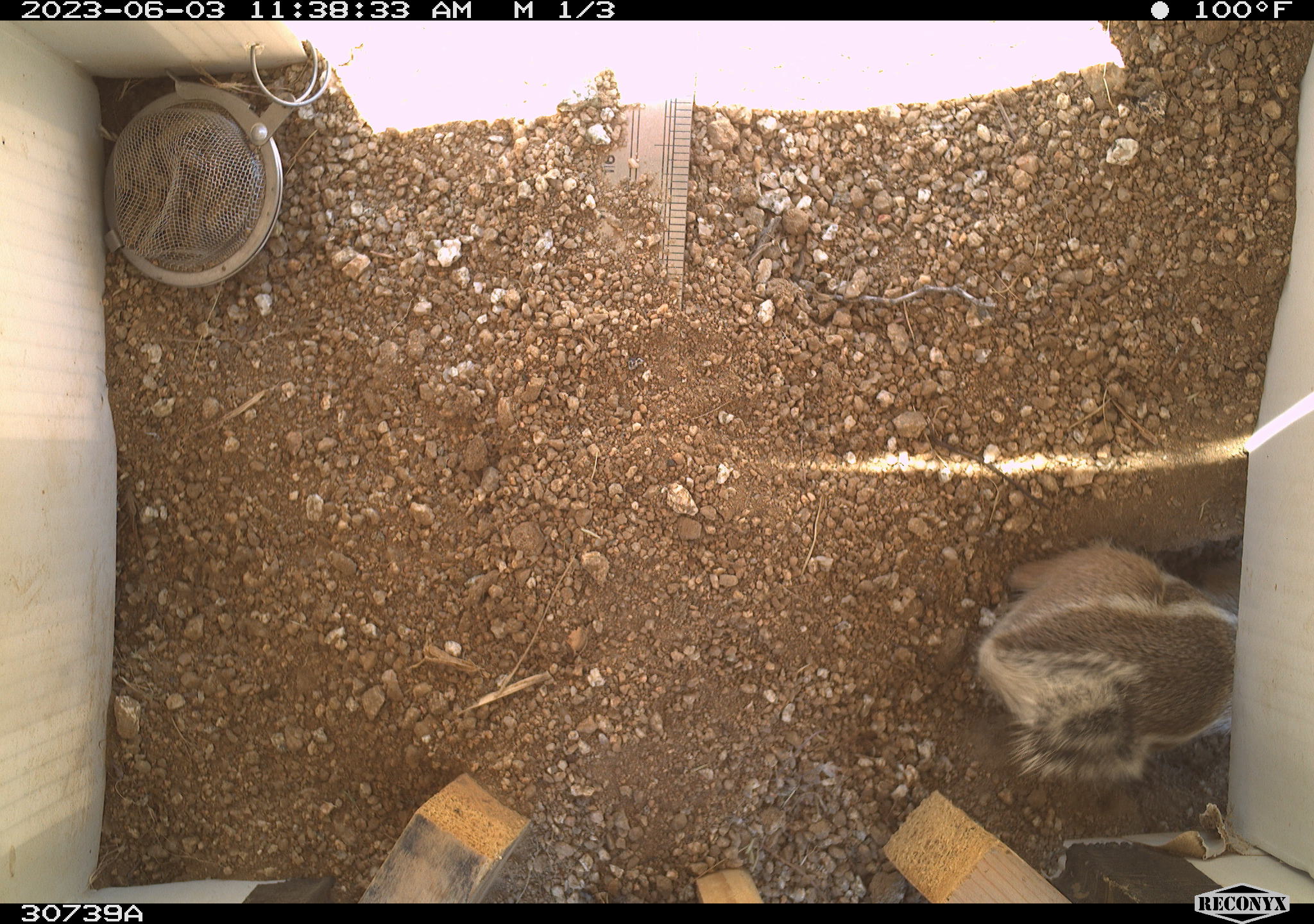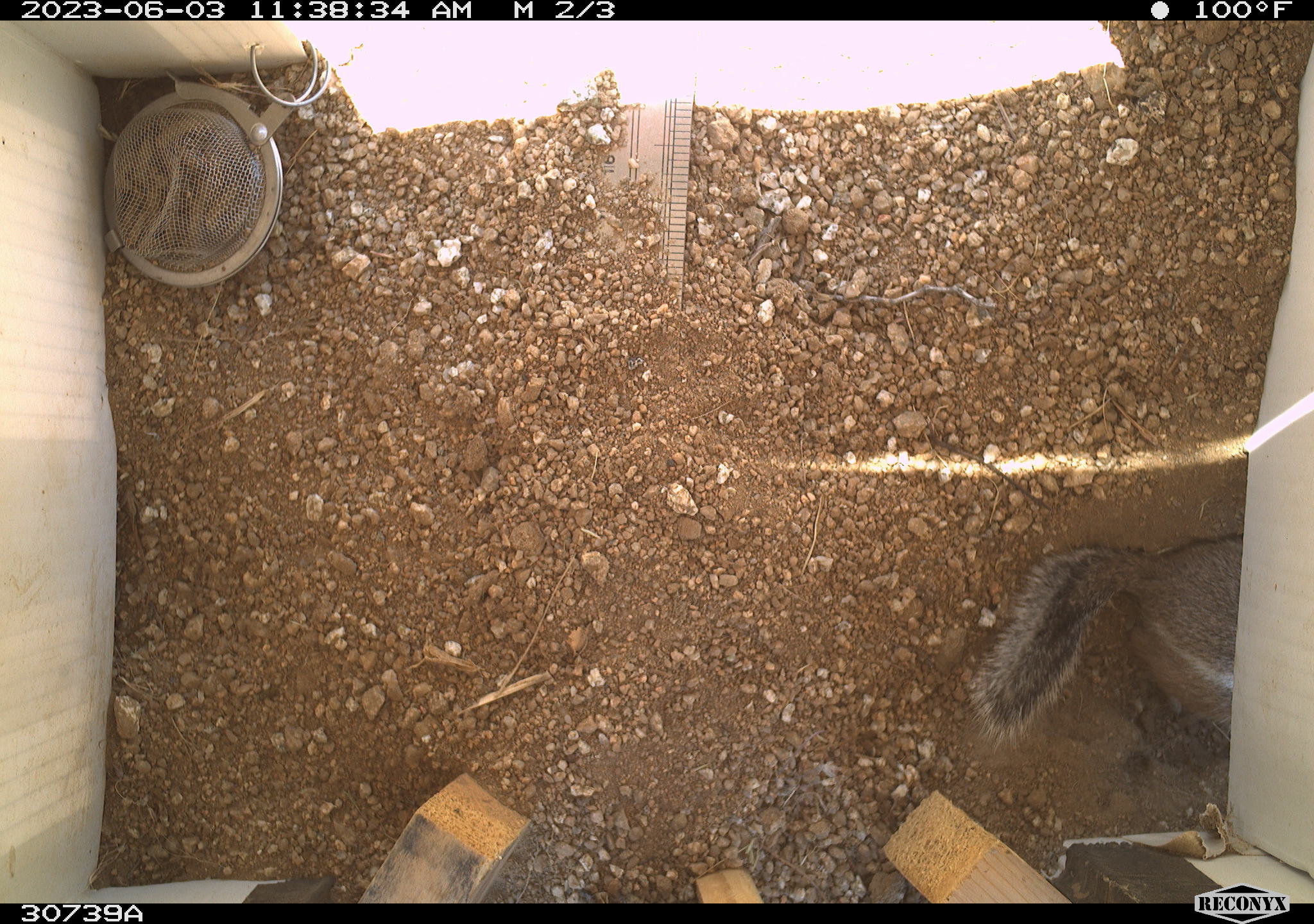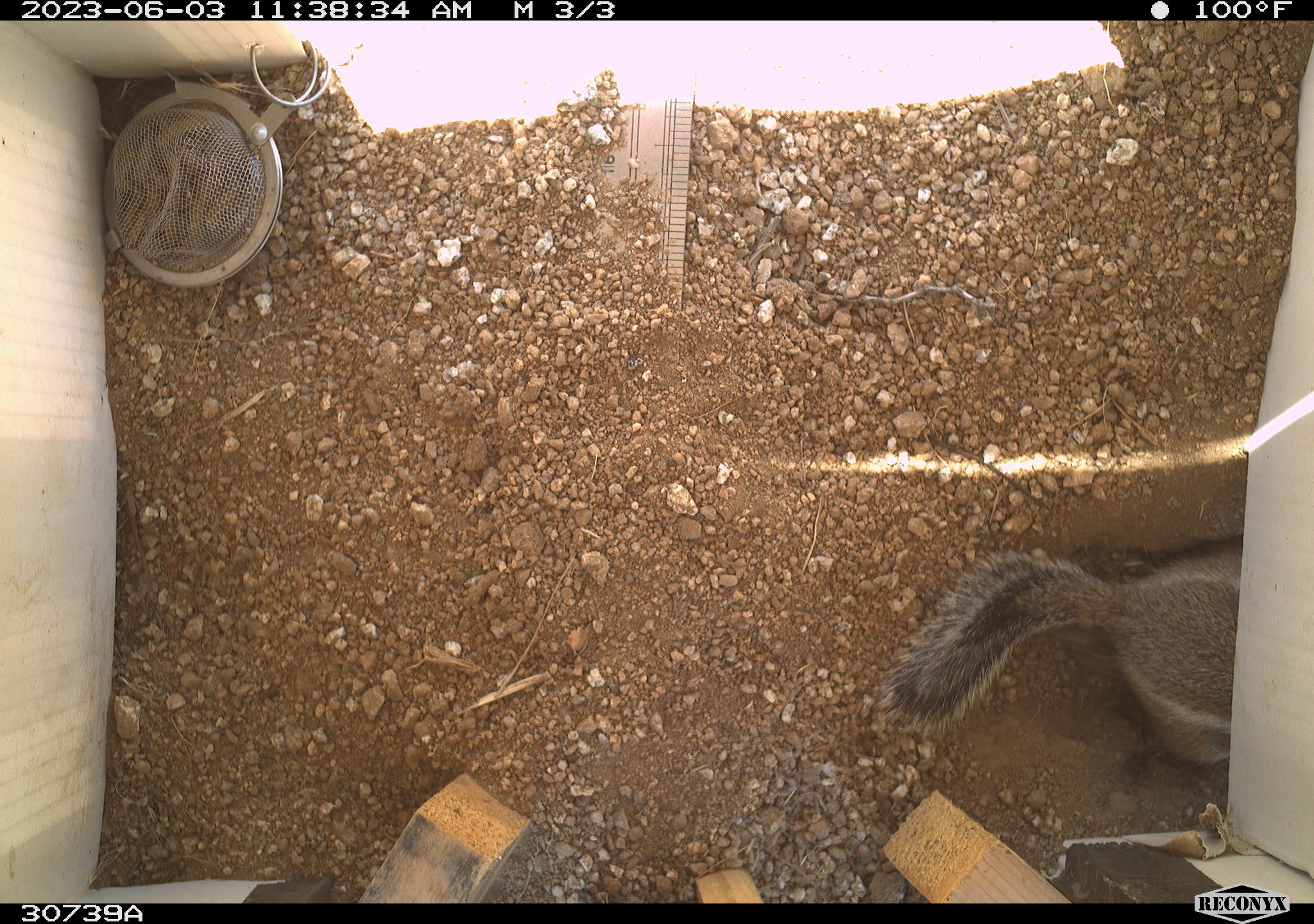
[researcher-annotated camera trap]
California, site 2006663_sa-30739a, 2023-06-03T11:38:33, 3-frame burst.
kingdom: Animalia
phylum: Chordata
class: Mammalia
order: Rodentia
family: Sciuridae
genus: Ammospermophilus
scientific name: Ammospermophilus leucurus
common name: white-tailed antelope squirrel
White-tailed antelope squirrel (Ammospermophilus leucurus).